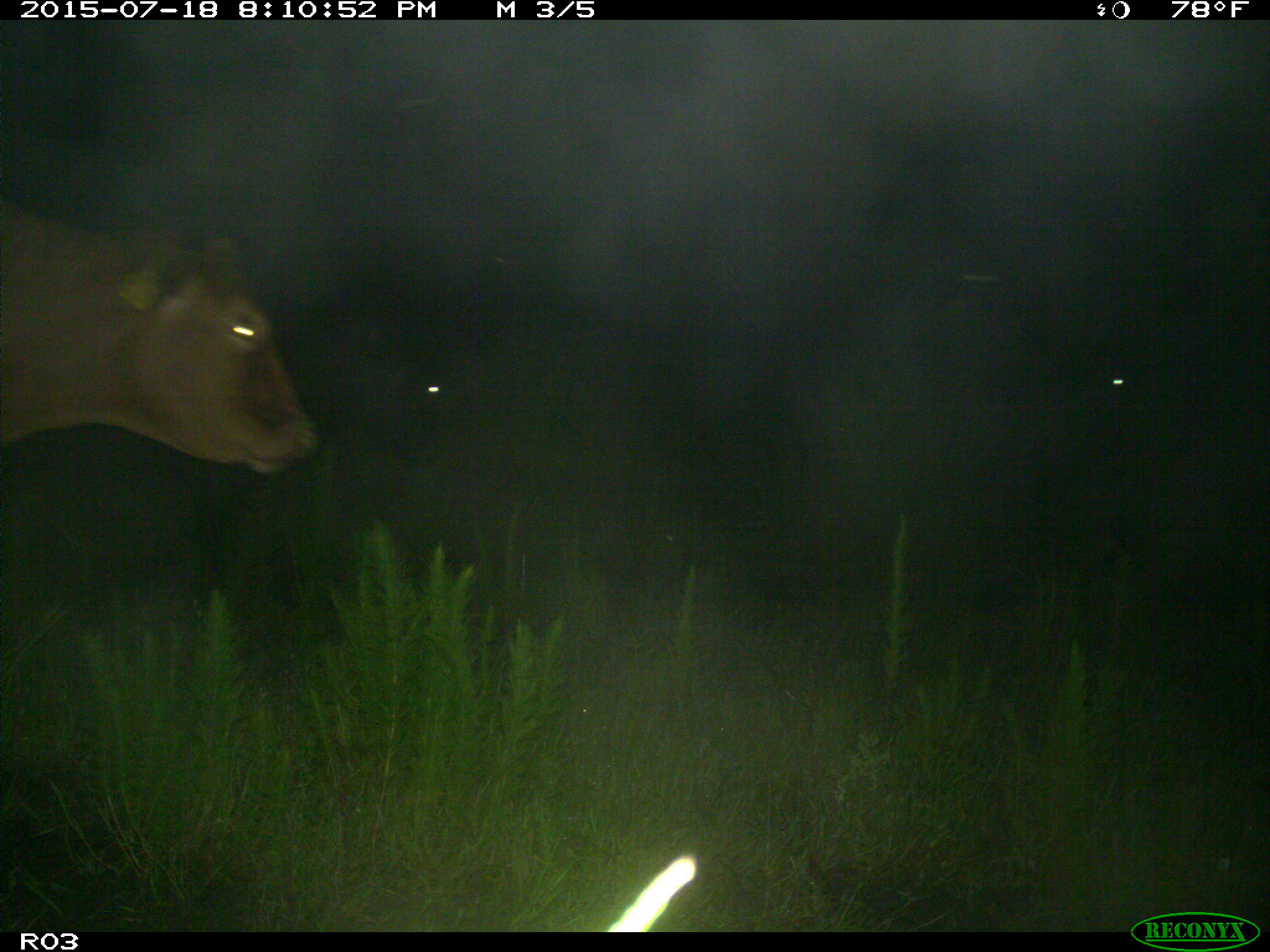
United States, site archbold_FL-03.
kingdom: Animalia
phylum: Chordata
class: Mammalia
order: Artiodactyla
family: Bovidae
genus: Bos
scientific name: Bos taurus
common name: domestic cow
Bos taurus (domestic cow).